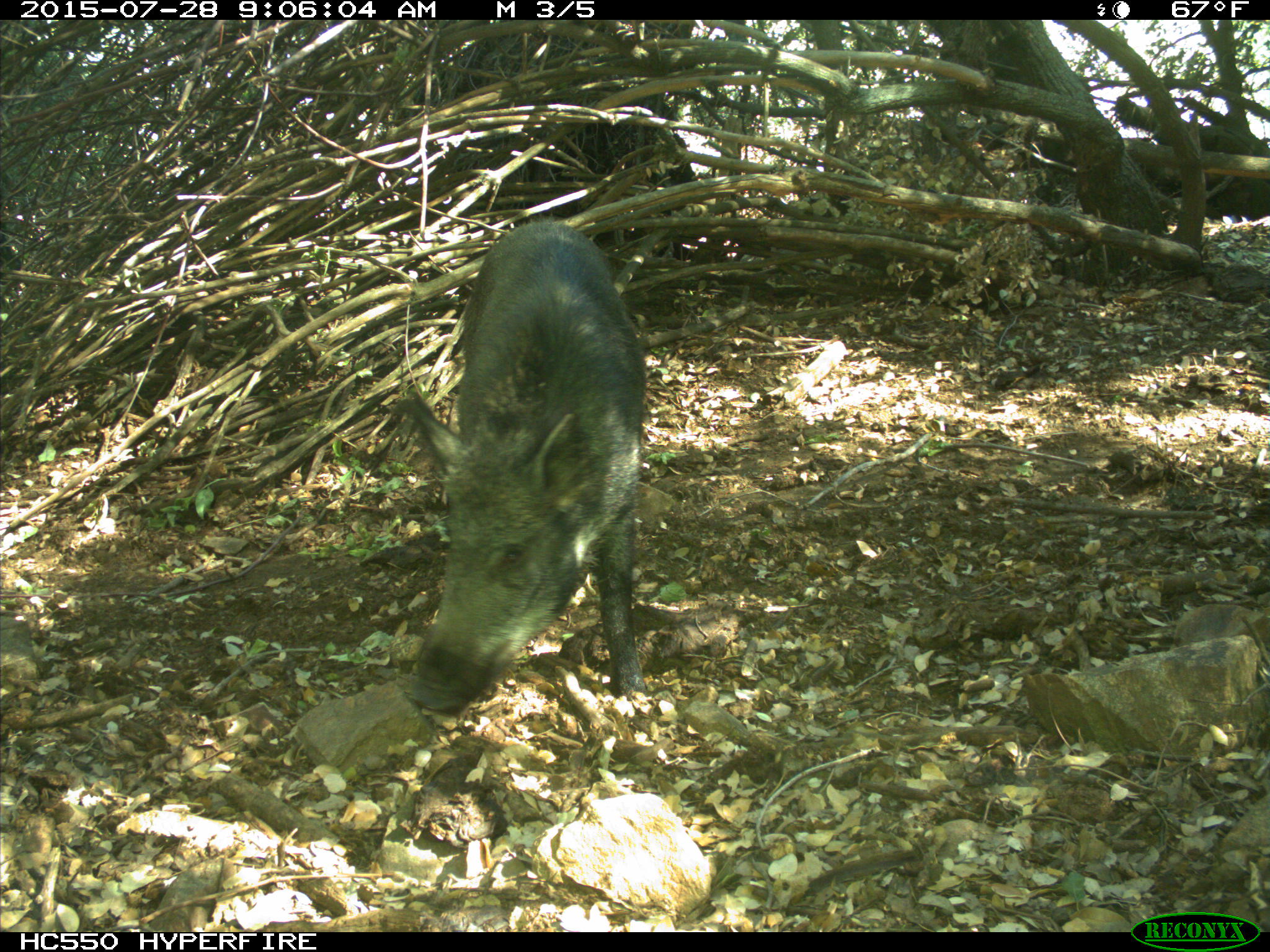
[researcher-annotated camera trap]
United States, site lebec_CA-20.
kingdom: Animalia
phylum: Chordata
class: Mammalia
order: Artiodactyla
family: Suidae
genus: Sus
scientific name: Sus scrofa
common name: wild boar